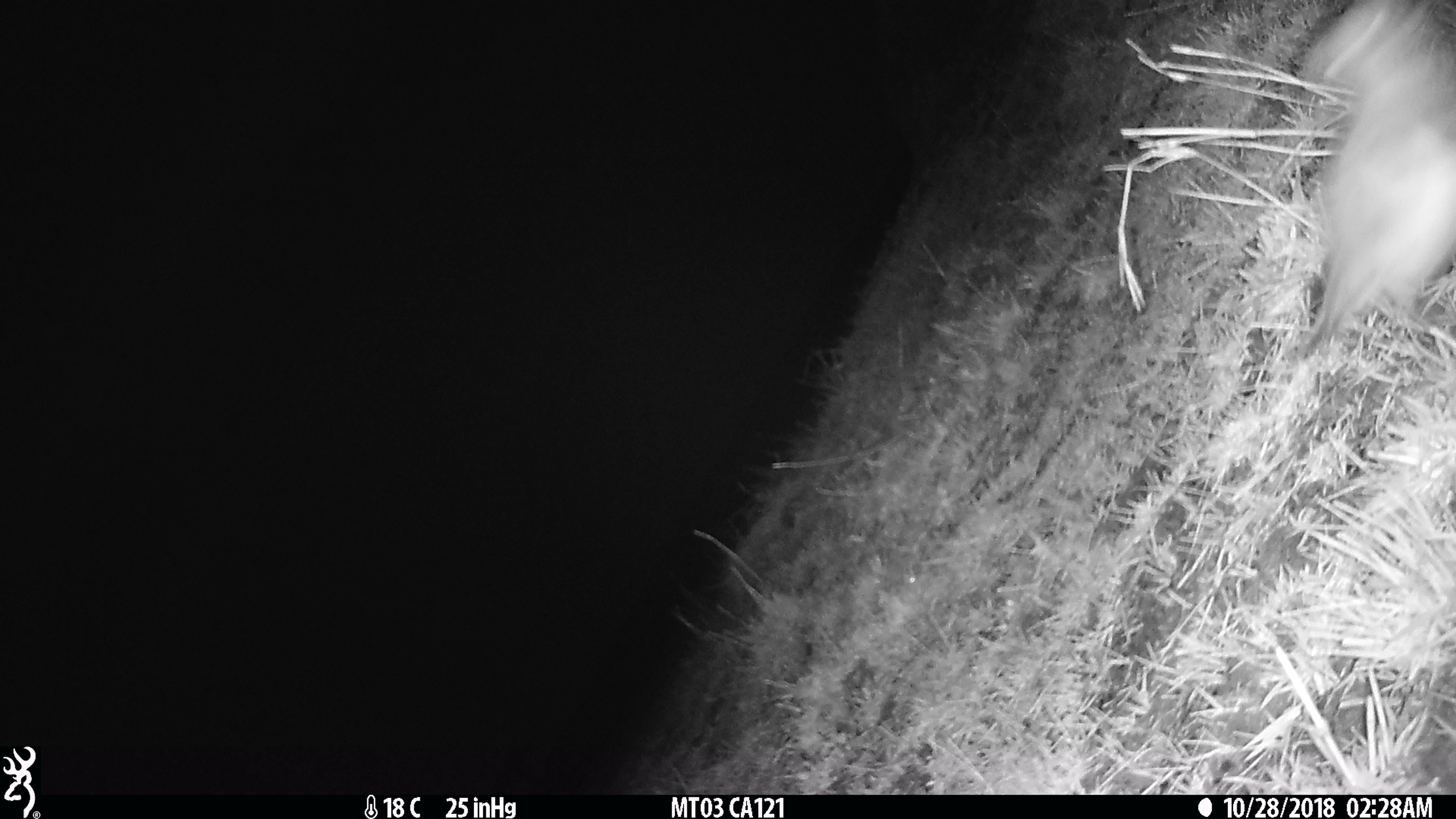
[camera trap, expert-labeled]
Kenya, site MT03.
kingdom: Animalia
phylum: Chordata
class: Aves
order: Charadriiformes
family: Charadriidae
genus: Vanellus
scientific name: Vanellus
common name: lapwing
Lapwing (Vanellus).